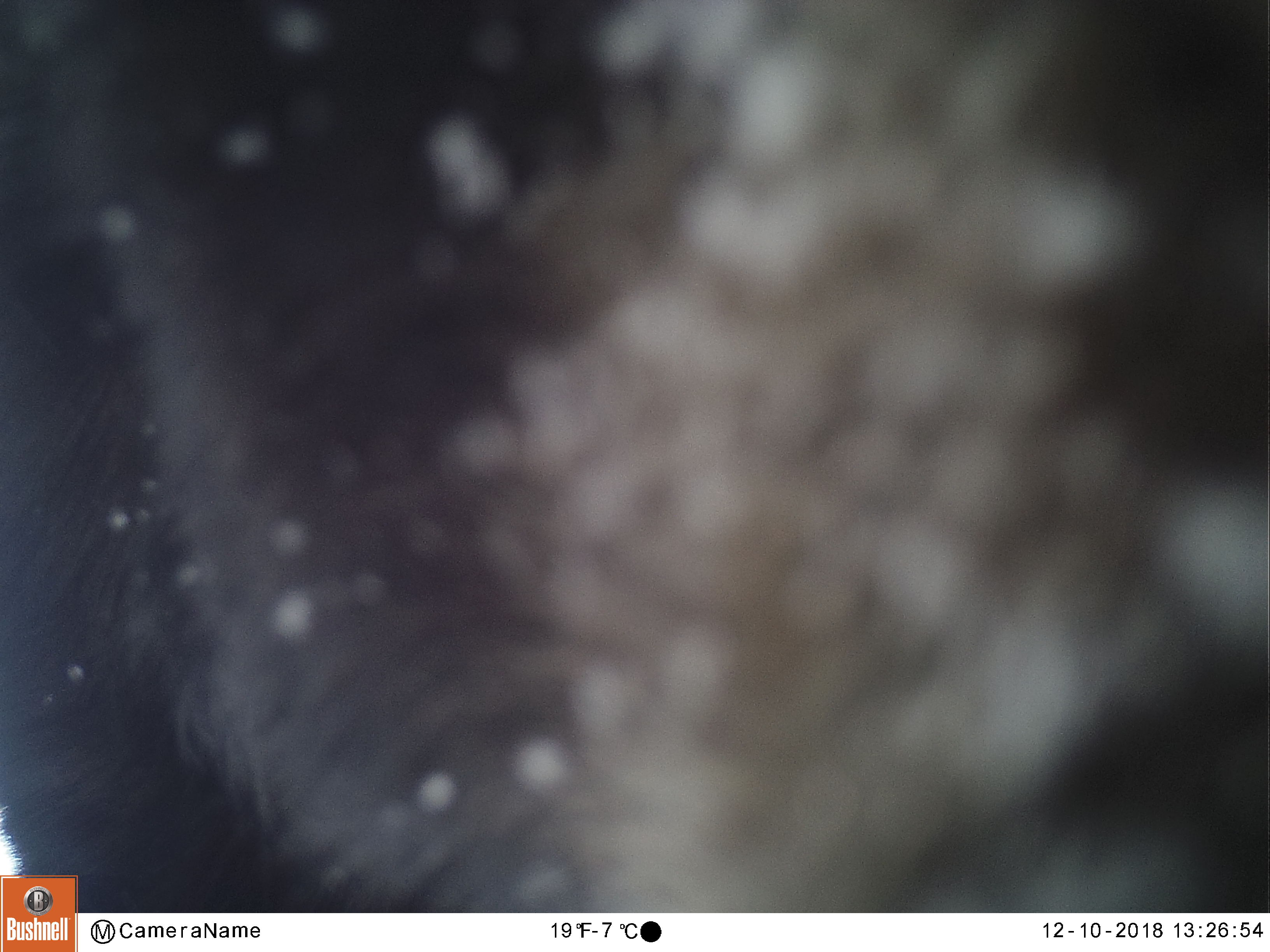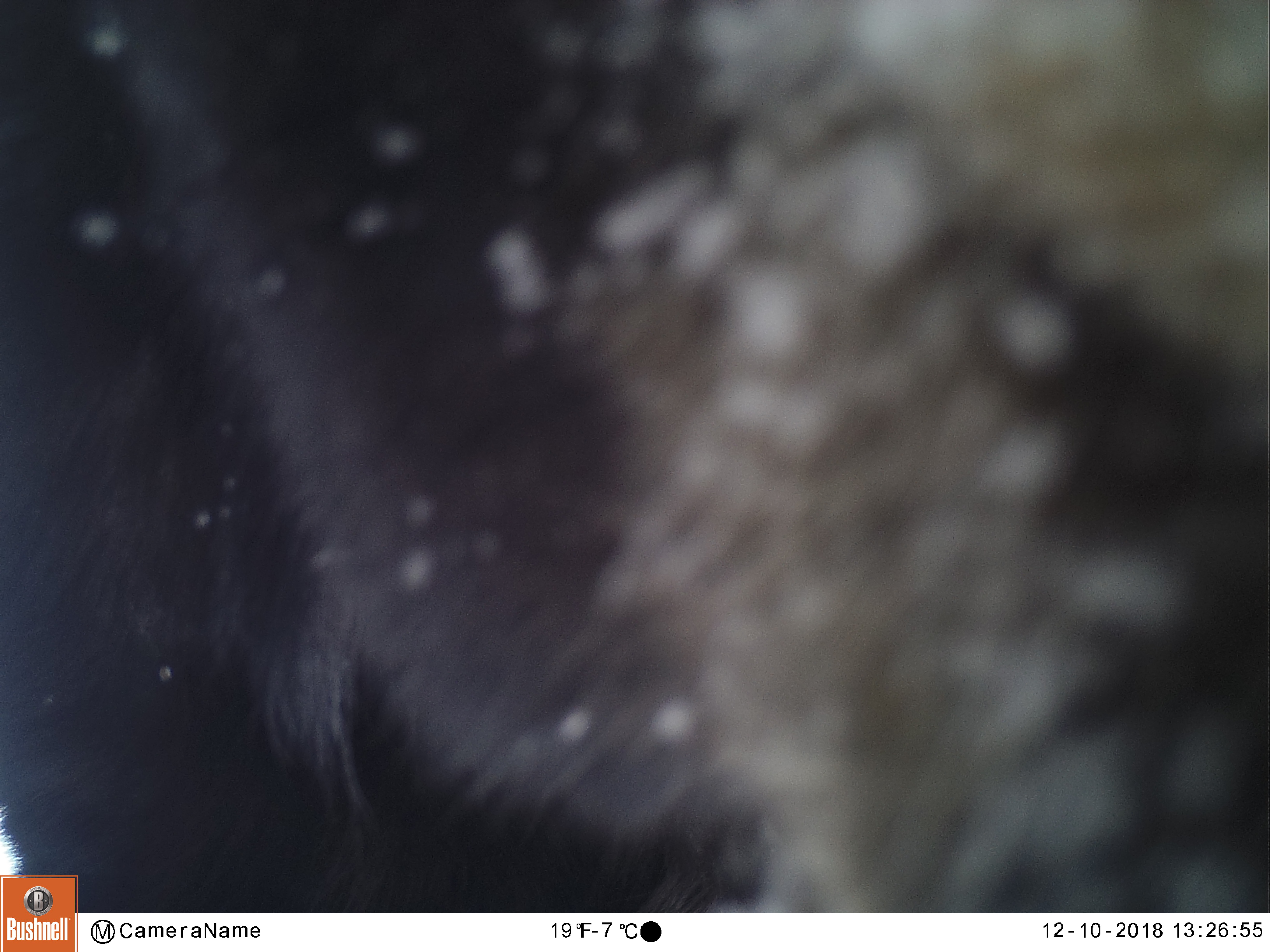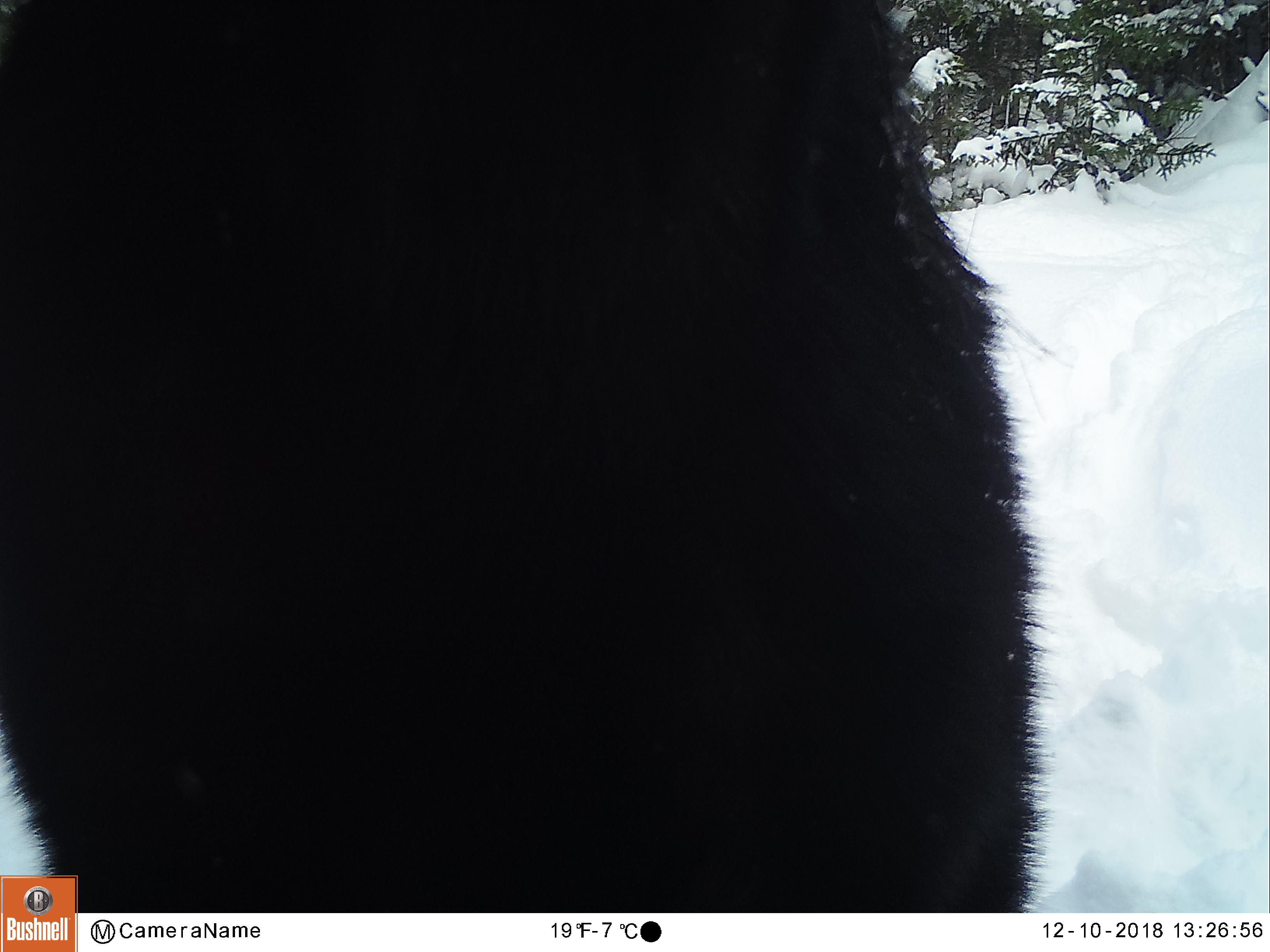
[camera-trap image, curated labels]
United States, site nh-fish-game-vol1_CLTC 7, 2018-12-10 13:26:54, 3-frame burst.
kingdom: Animalia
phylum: Chordata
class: Mammalia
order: Artiodactyla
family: Cervidae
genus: Alces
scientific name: Alces alces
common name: moose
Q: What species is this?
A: Moose (Alces alces).